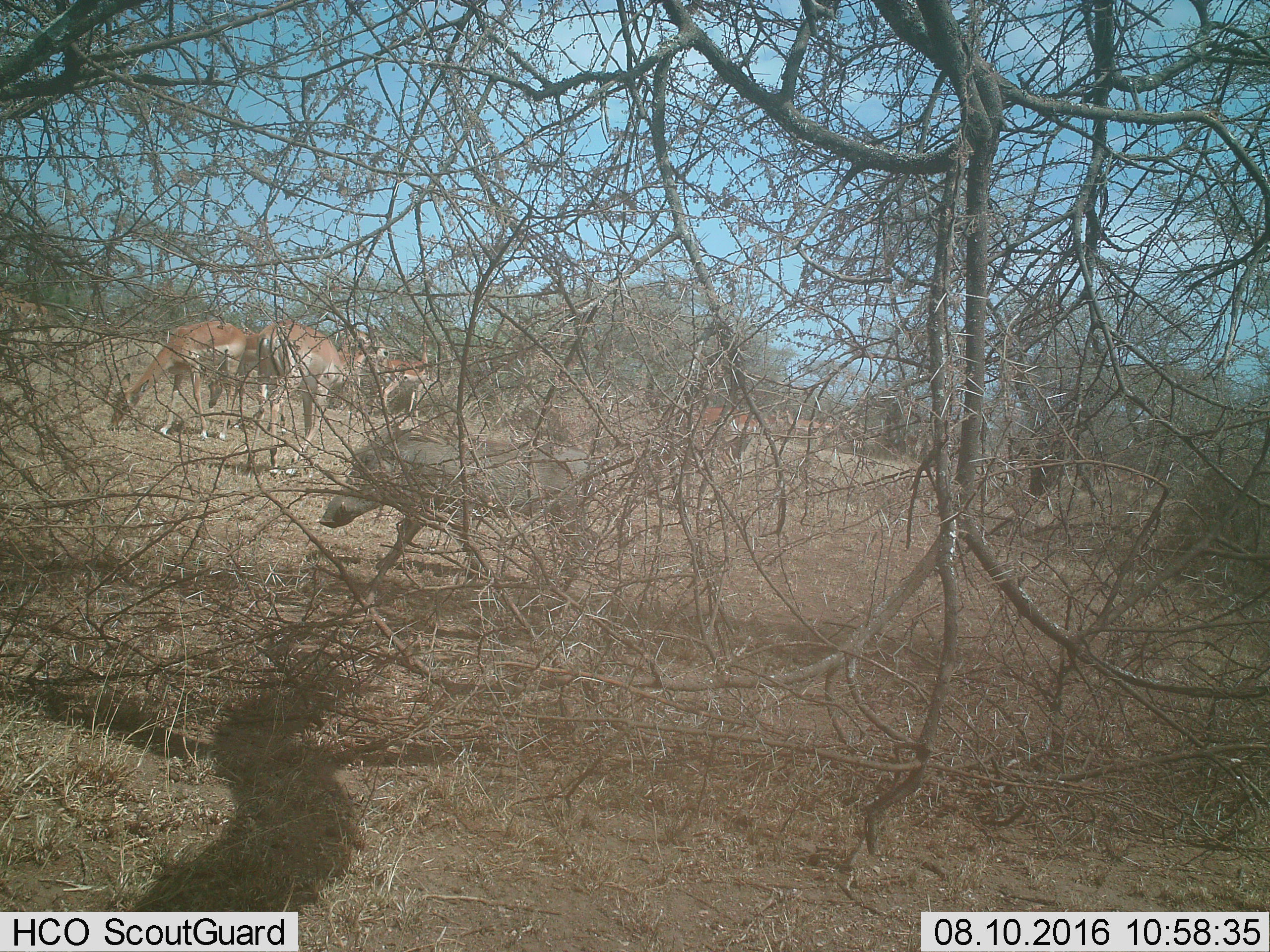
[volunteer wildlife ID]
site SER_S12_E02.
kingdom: Animalia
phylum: Chordata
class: Mammalia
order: Artiodactyla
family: Bovidae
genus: Aepyceros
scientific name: Aepyceros melampus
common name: impala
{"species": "impala (Aepyceros melampus)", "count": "7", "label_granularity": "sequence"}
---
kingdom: Animalia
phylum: Chordata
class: Mammalia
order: Artiodactyla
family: Suidae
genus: Phacochoerus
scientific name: Phacochoerus africanus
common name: warthog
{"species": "warthog (Phacochoerus africanus)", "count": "1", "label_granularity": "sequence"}